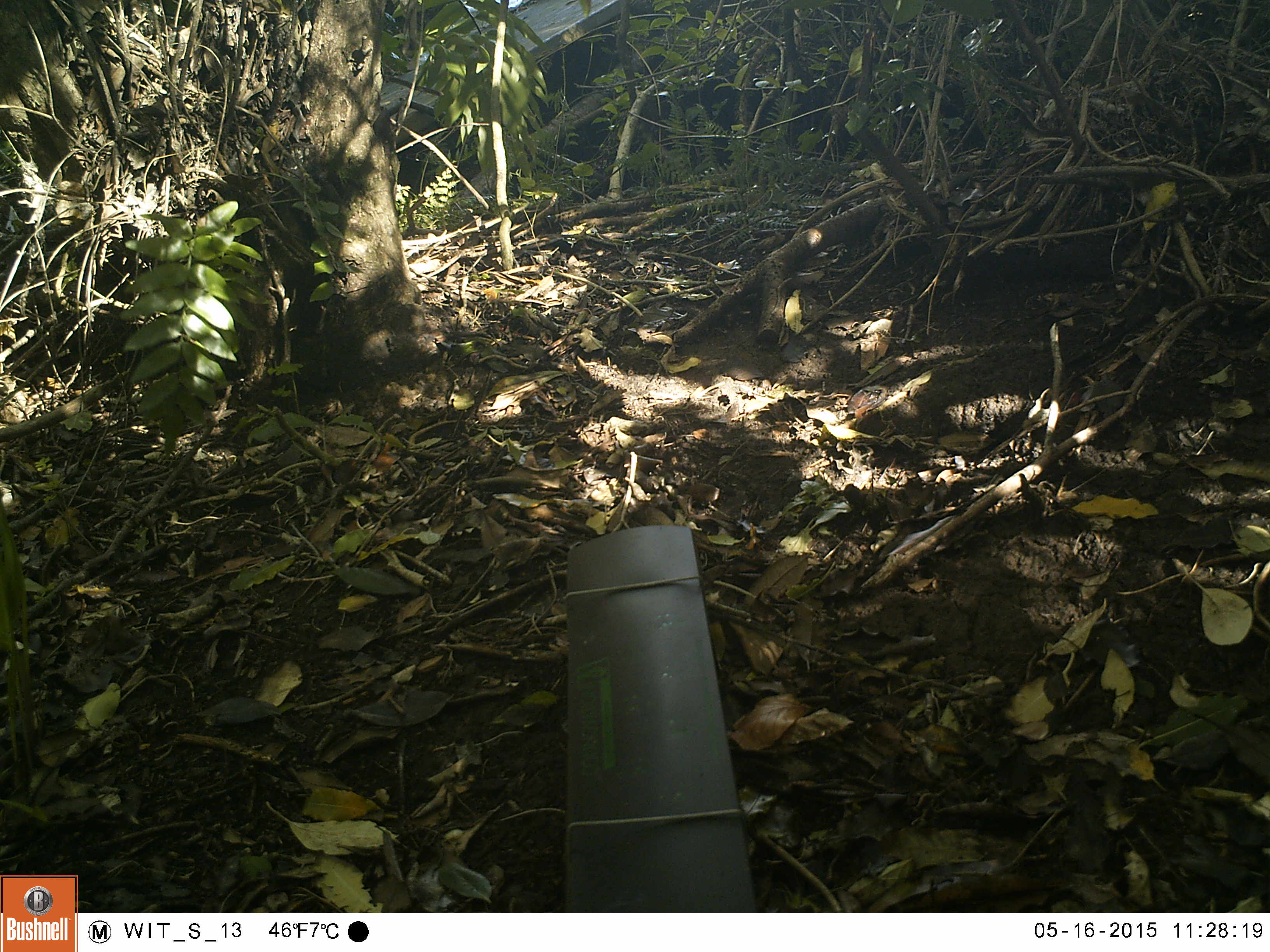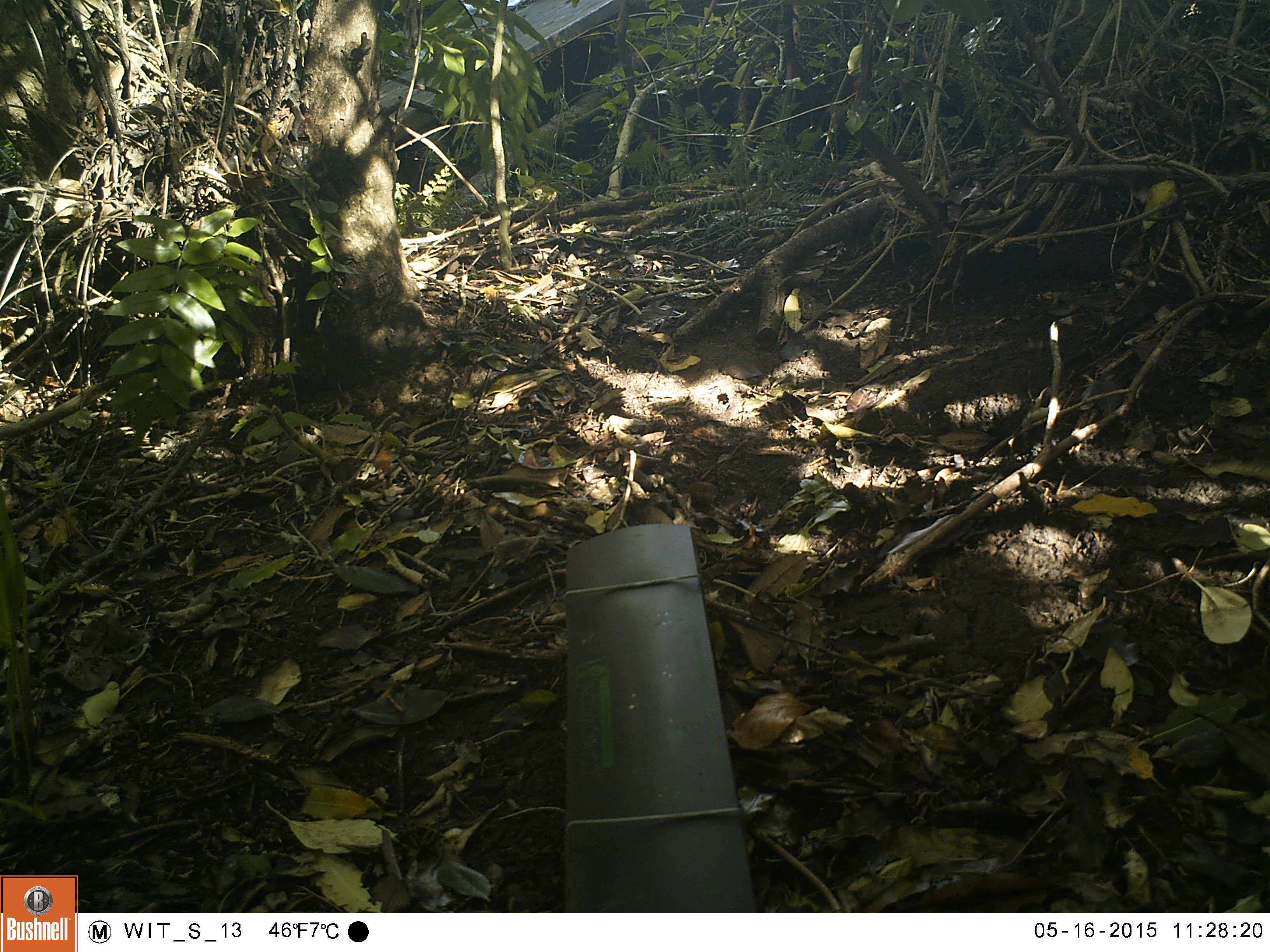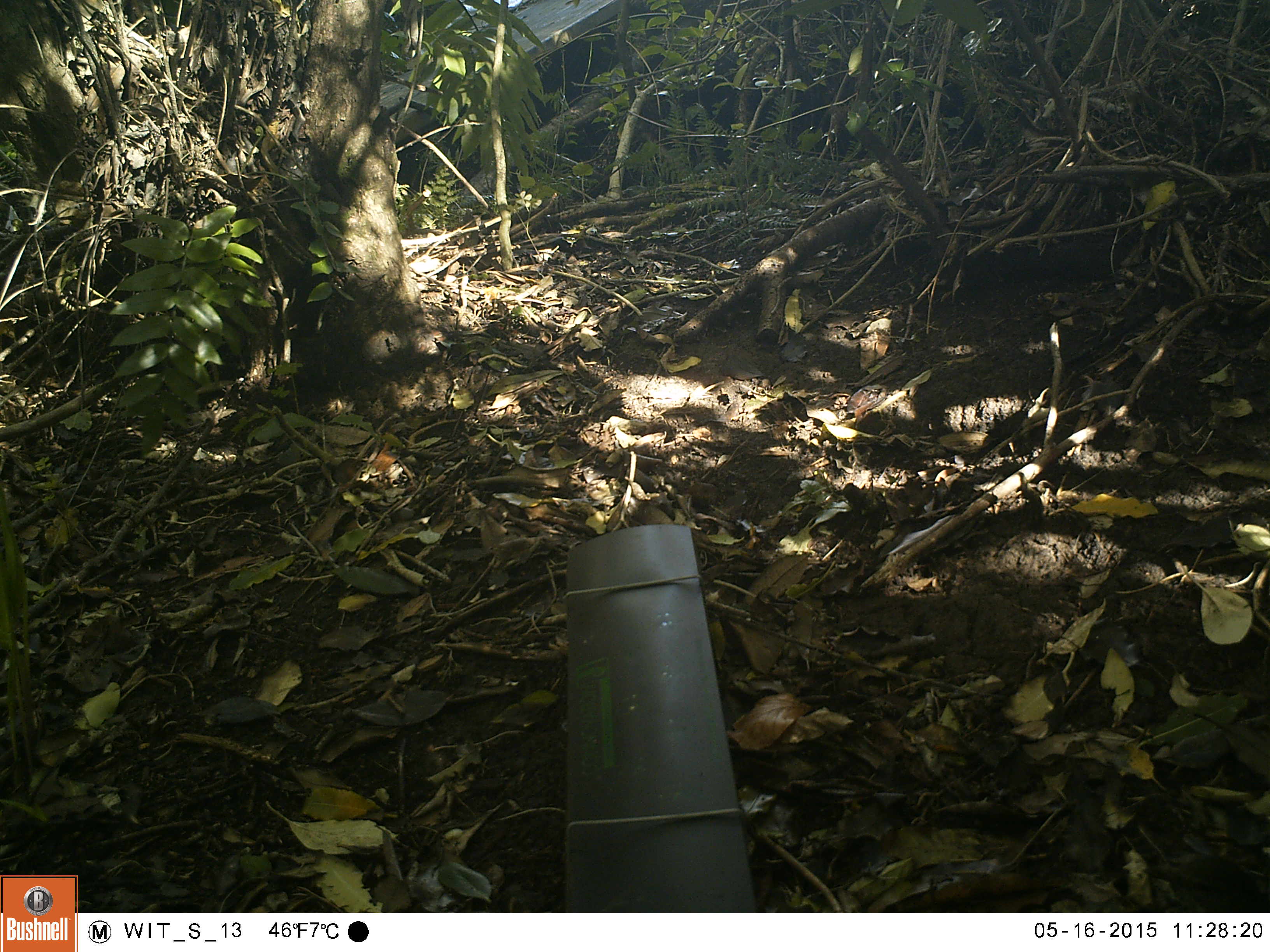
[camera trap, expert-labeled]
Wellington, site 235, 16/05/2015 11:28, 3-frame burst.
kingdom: Animalia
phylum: Chordata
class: Aves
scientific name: Aves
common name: bird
Bird (Aves).